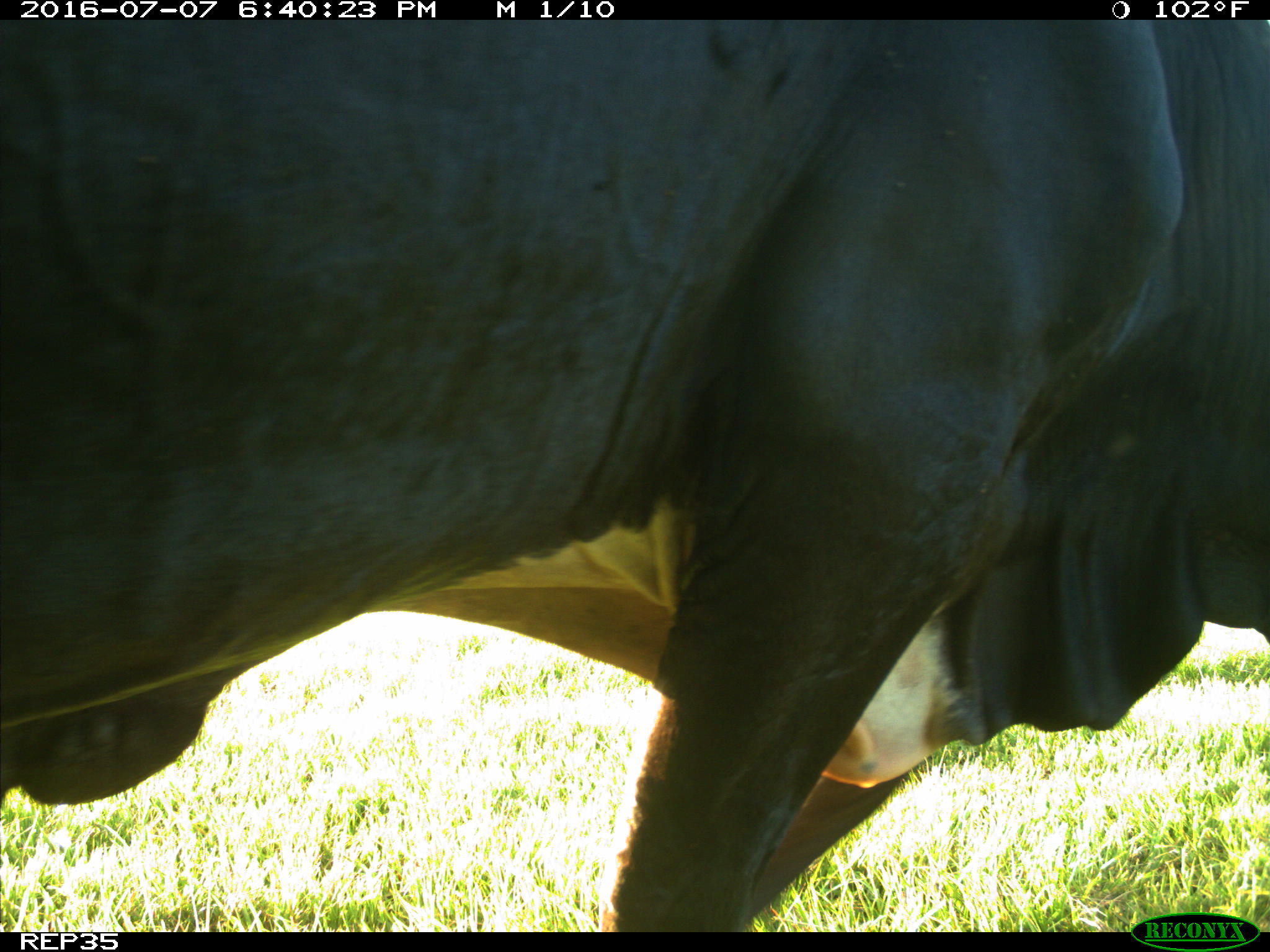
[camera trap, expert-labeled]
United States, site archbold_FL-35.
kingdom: Animalia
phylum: Chordata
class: Mammalia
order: Artiodactyla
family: Bovidae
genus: Bos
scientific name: Bos taurus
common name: domestic cow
Bos taurus (domestic cow).